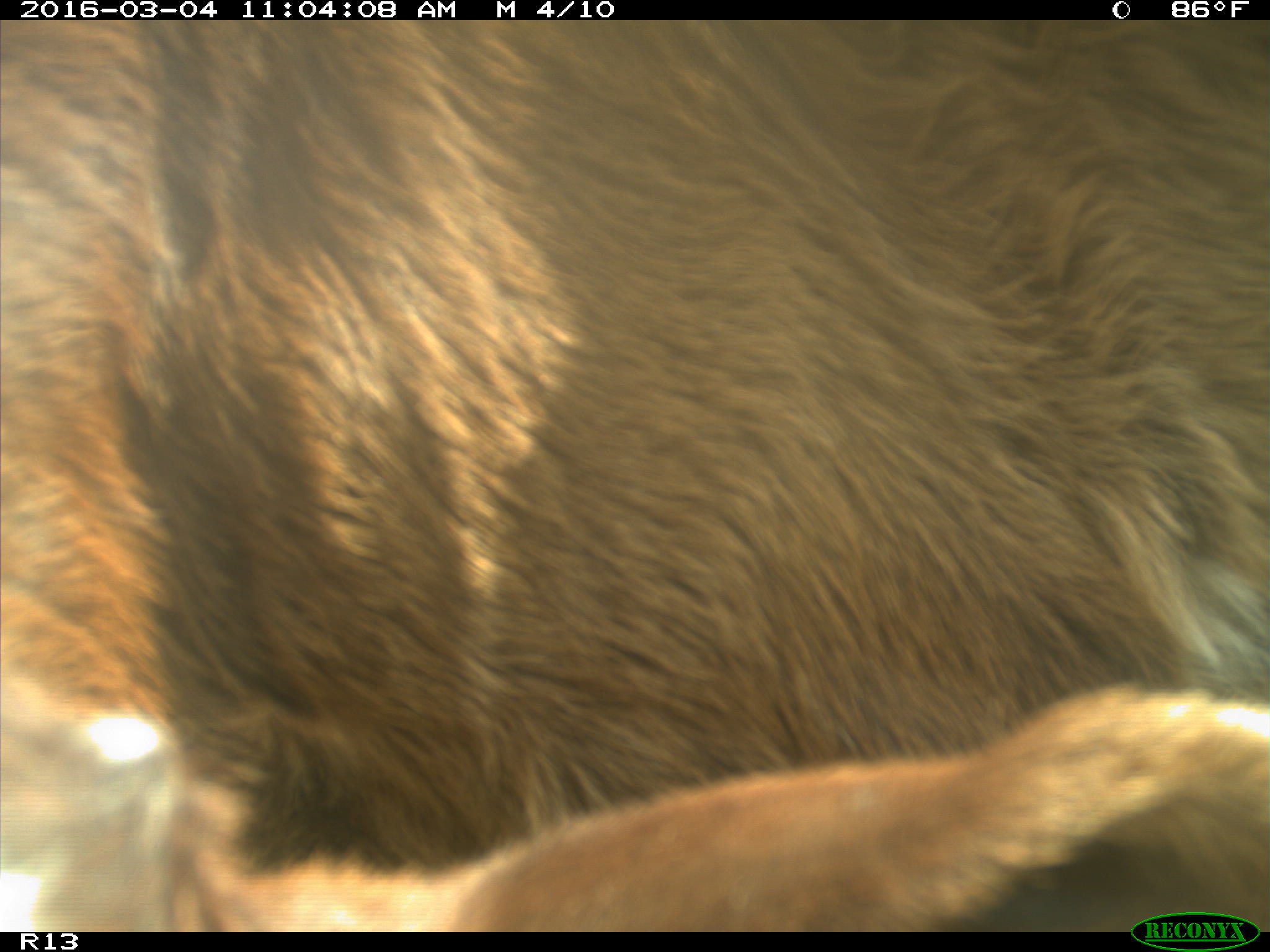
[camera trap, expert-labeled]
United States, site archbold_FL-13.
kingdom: Animalia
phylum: Chordata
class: Mammalia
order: Artiodactyla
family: Bovidae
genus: Bos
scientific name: Bos taurus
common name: domestic cow